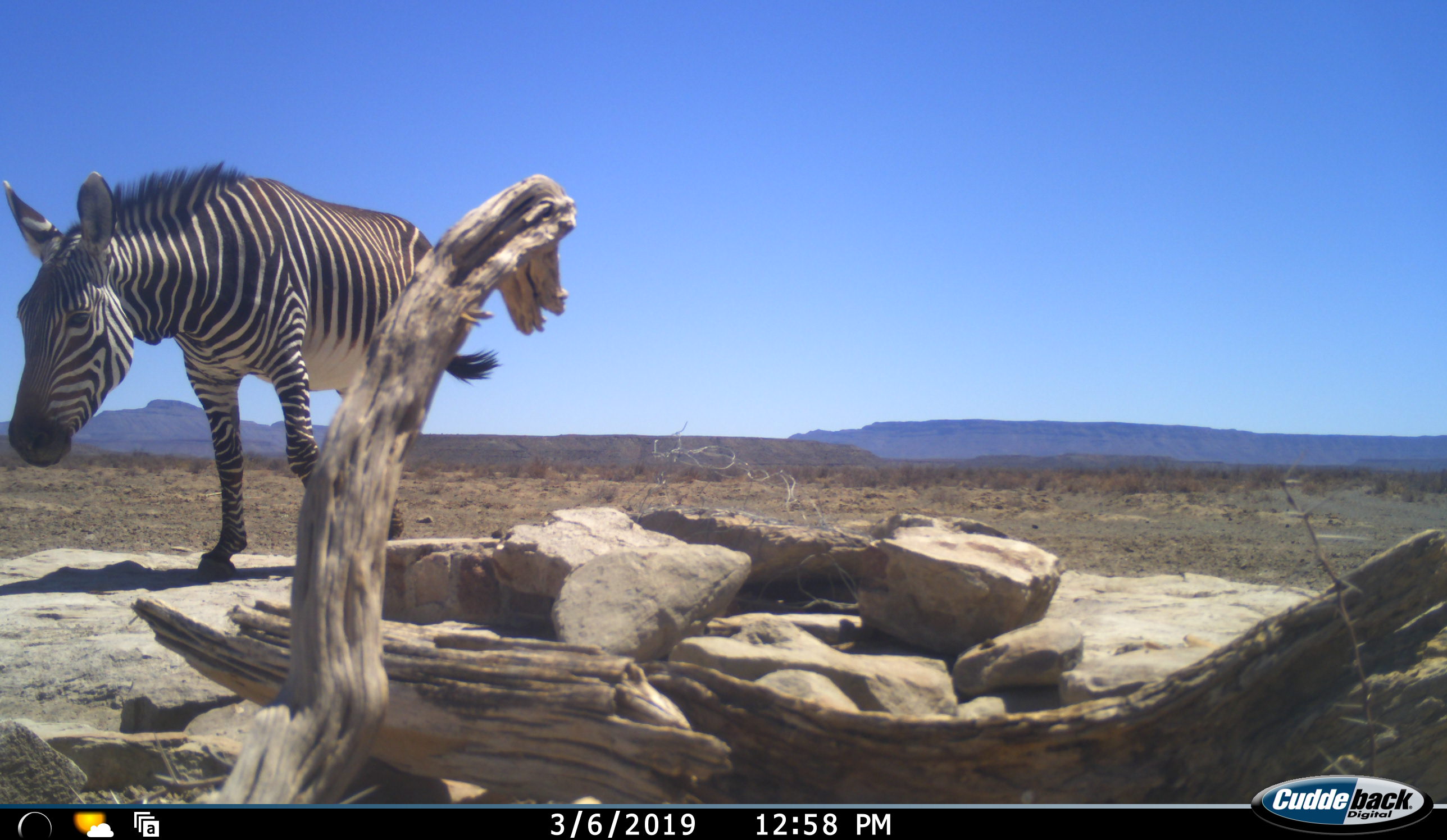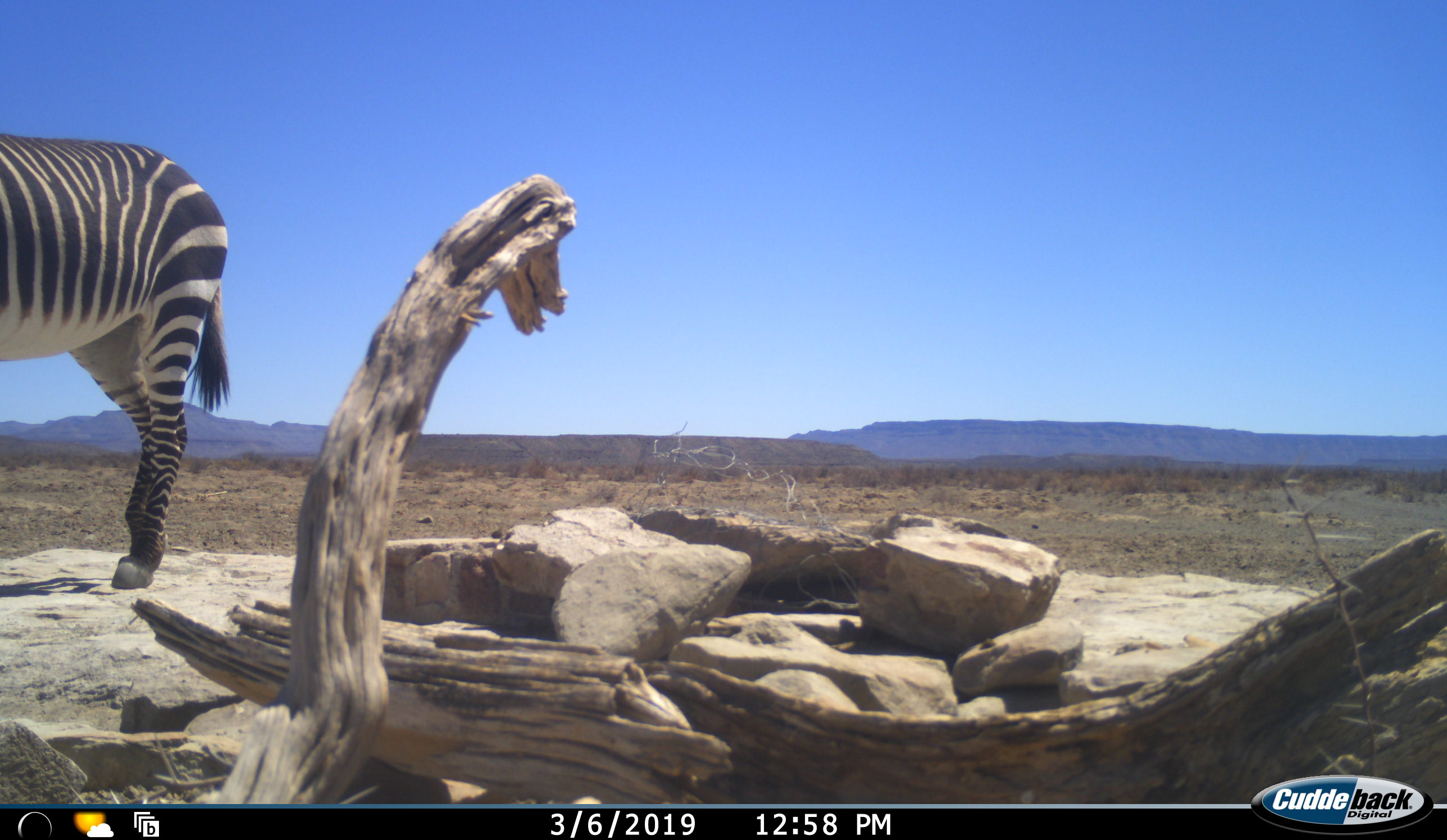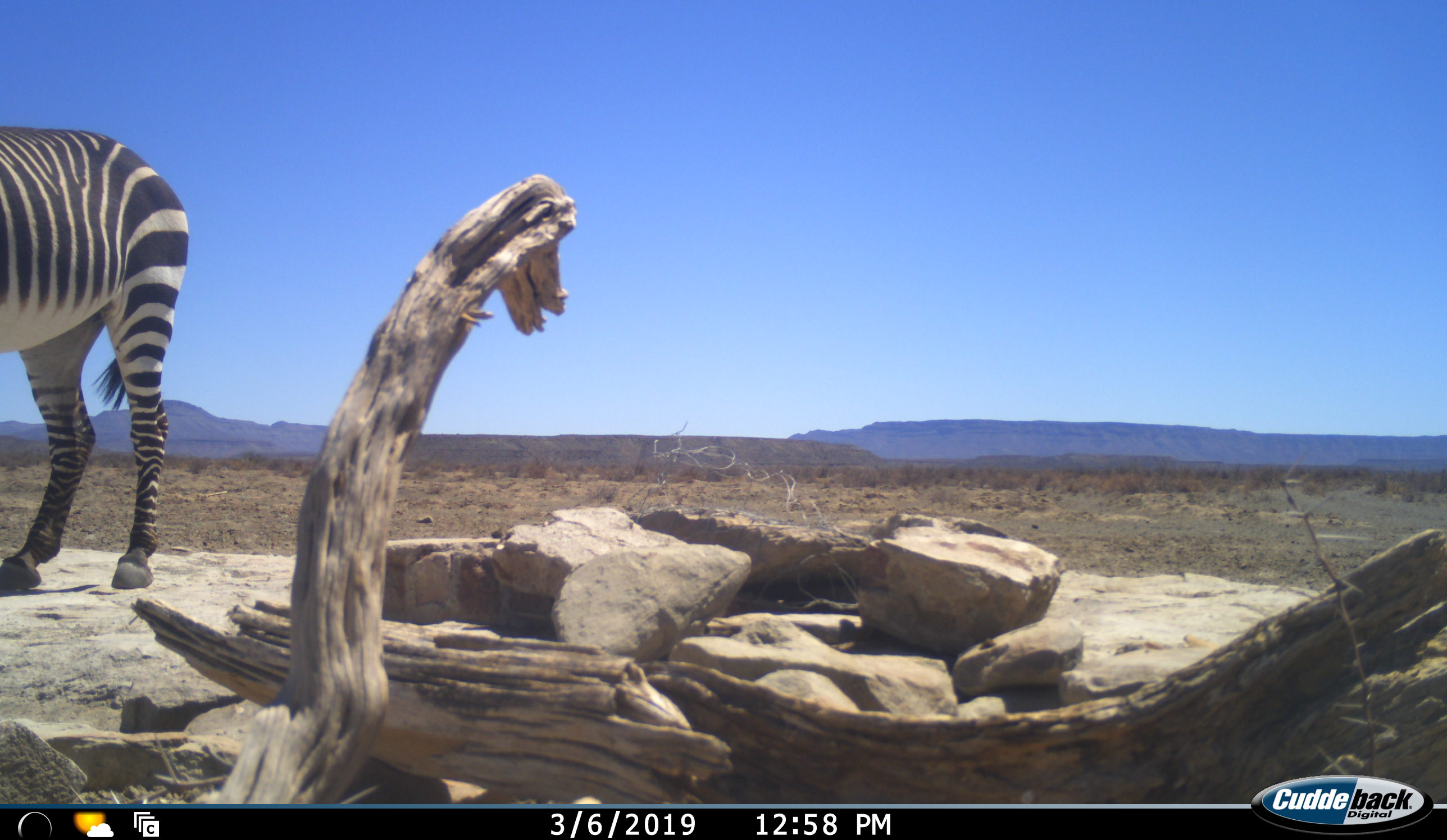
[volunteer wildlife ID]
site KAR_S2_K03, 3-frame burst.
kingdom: Animalia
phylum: Chordata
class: Mammalia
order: Perissodactyla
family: Equidae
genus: Equus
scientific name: Equus zebra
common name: mountain zebra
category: zebramountain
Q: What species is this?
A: Zebramountain (mountain zebra) (Equus zebra).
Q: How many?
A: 1.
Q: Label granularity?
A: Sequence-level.